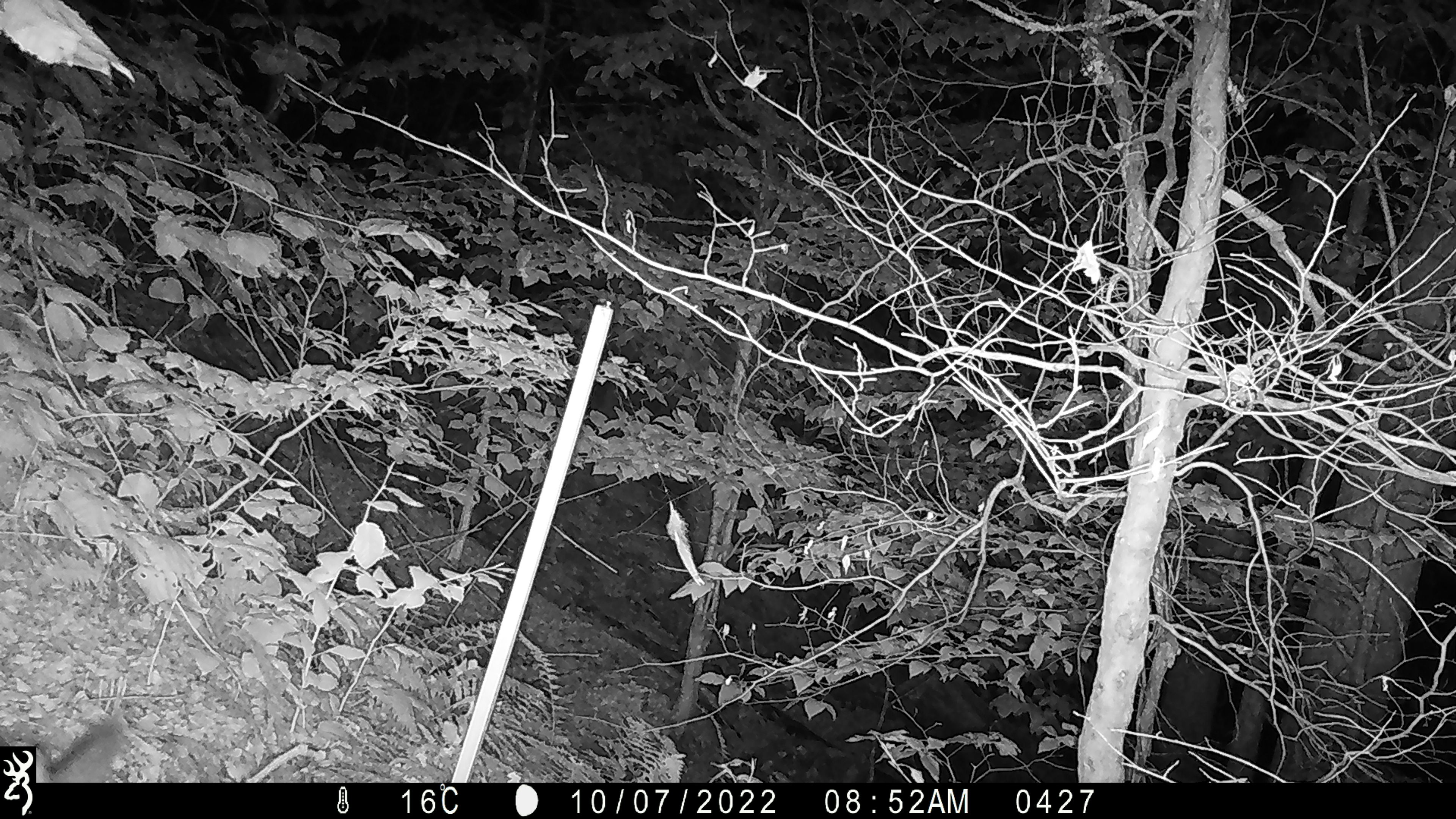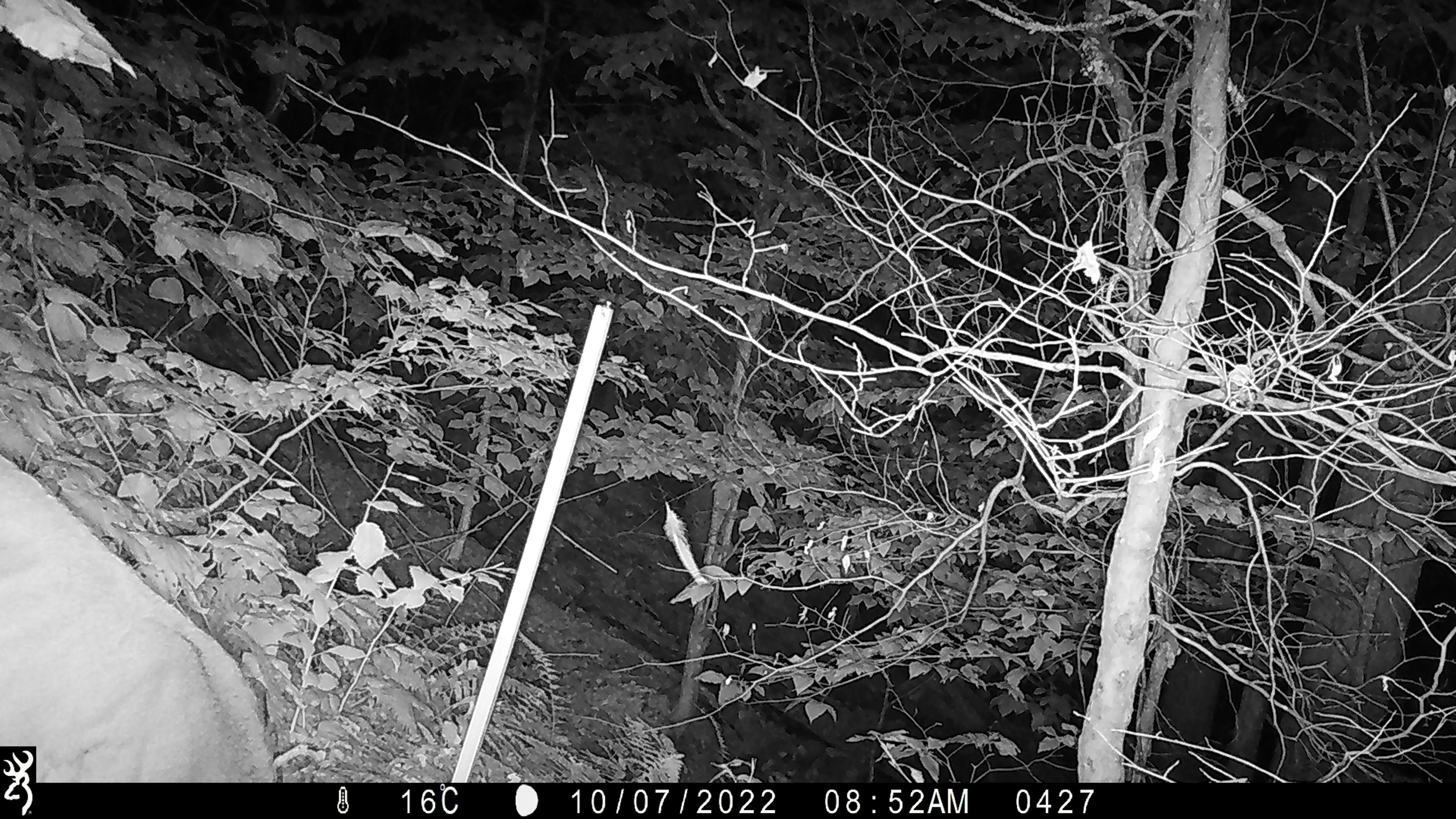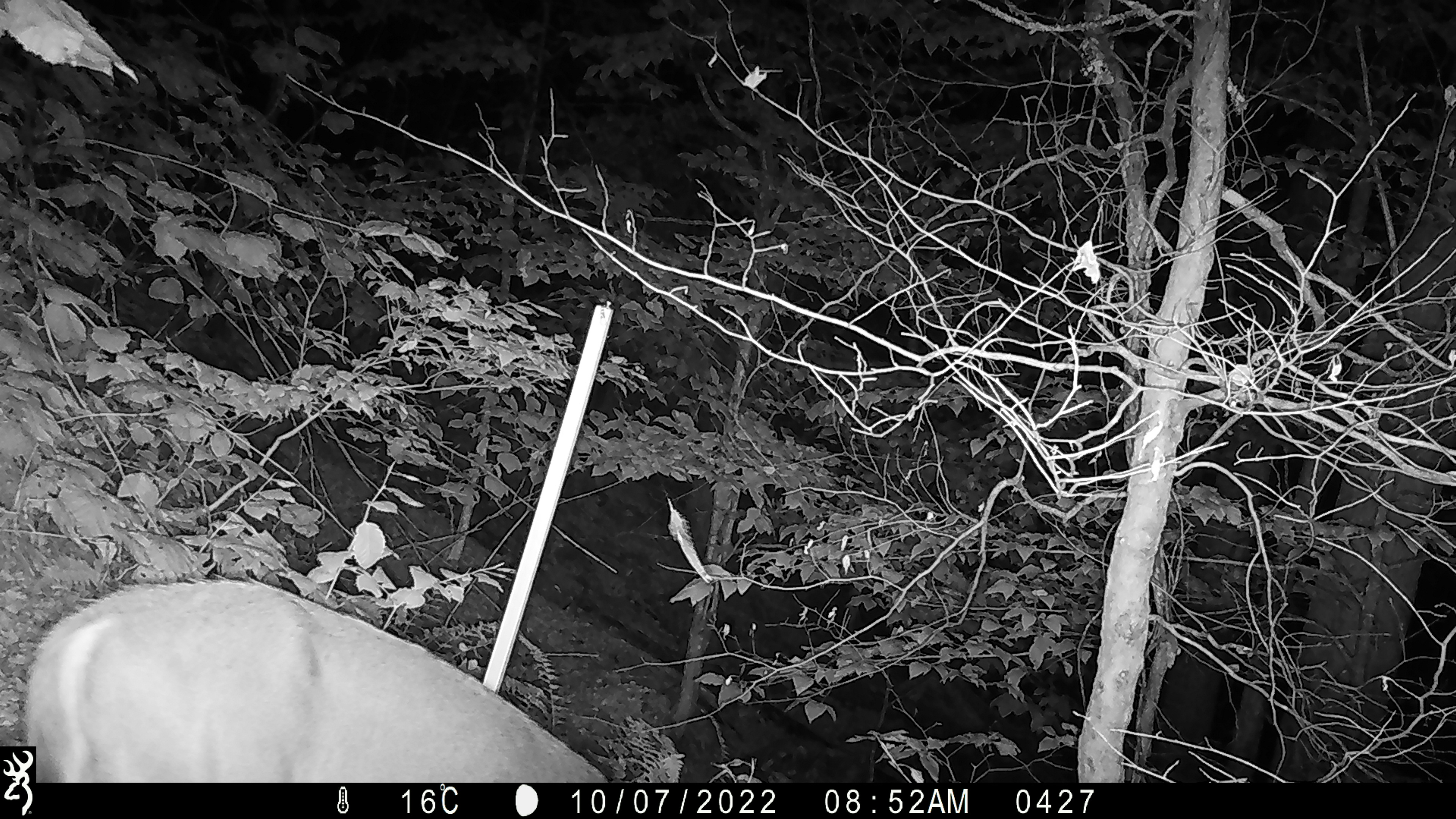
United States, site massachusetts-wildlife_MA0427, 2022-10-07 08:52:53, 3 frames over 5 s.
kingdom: Animalia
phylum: Chordata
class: Mammalia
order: Artiodactyla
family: Cervidae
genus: Odocoileus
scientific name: Odocoileus virginianus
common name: white-tailed deer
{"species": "white-tailed deer (Odocoileus virginianus)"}